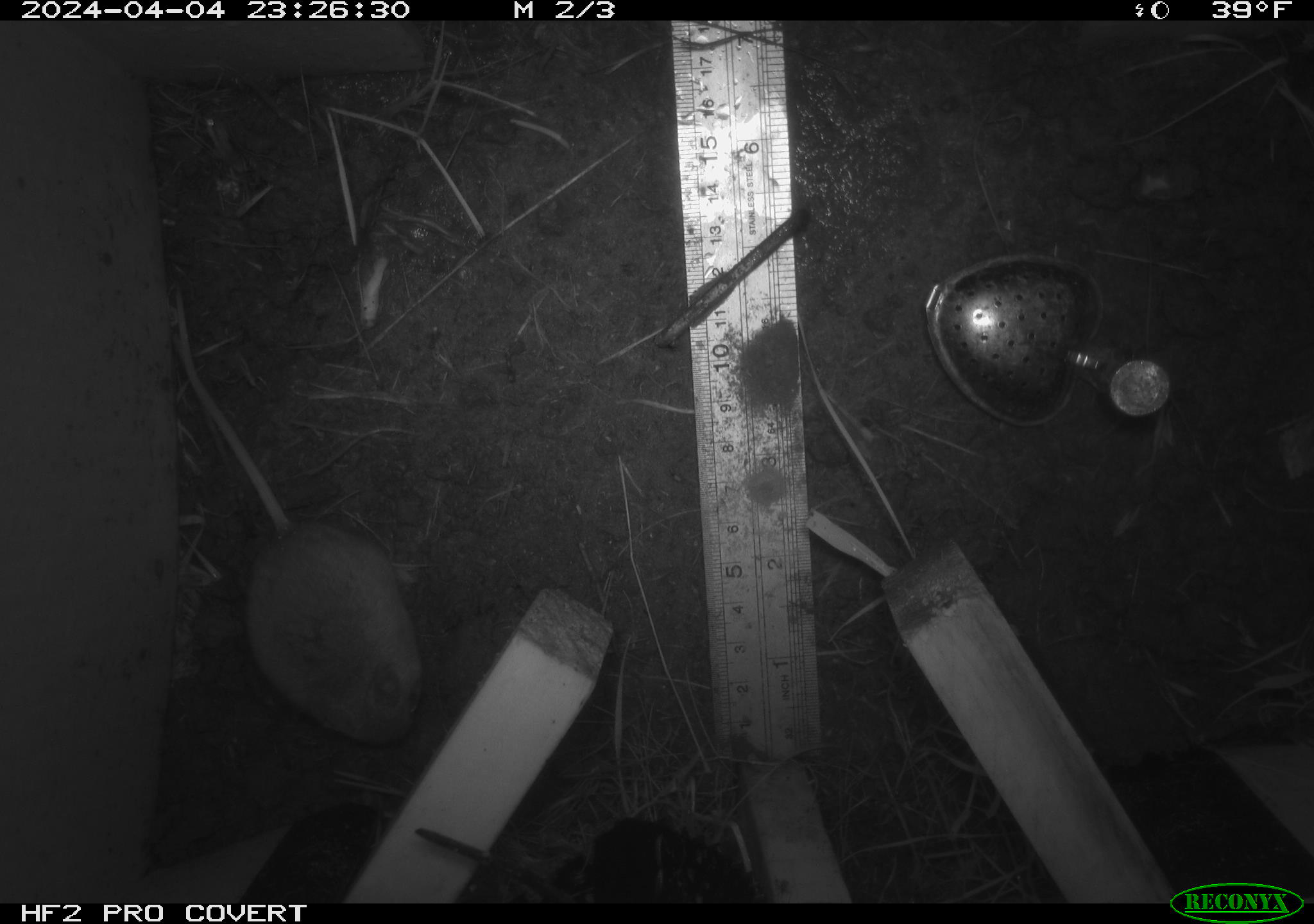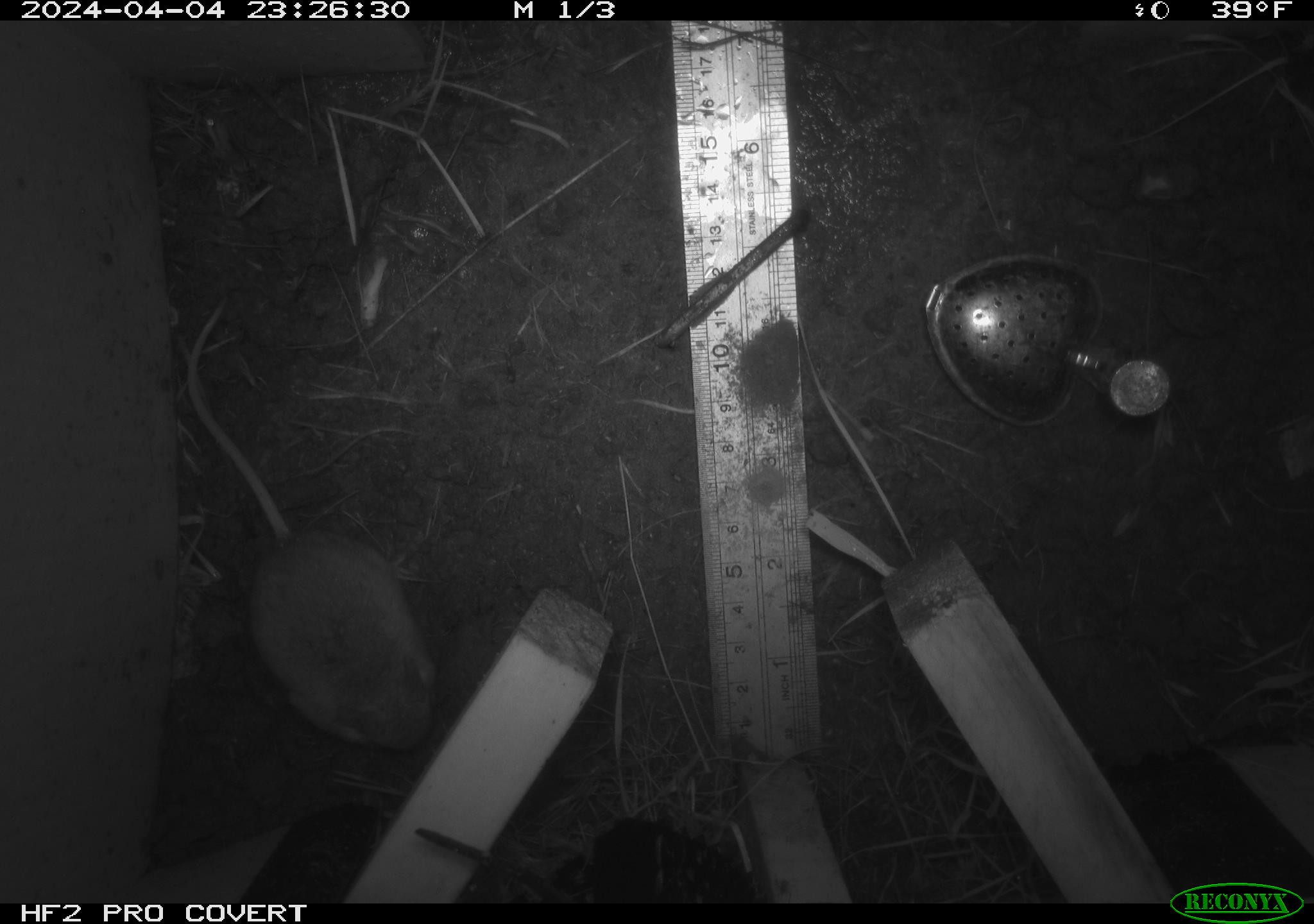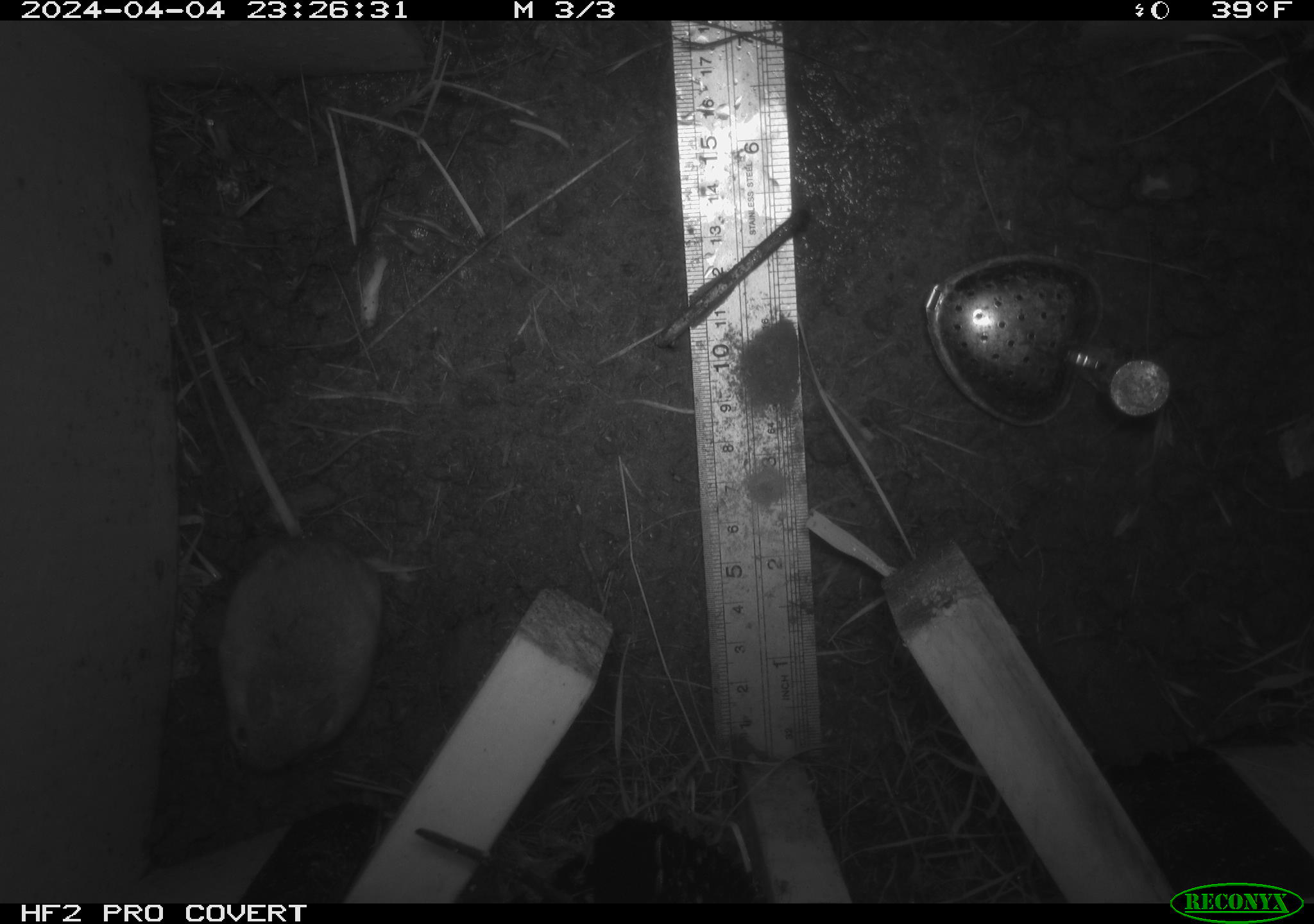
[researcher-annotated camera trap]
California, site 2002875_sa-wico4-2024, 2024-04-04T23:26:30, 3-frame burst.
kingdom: Animalia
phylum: Chordata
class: Mammalia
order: Rodentia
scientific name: Rodentia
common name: rodent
Rodent (Rodentia).